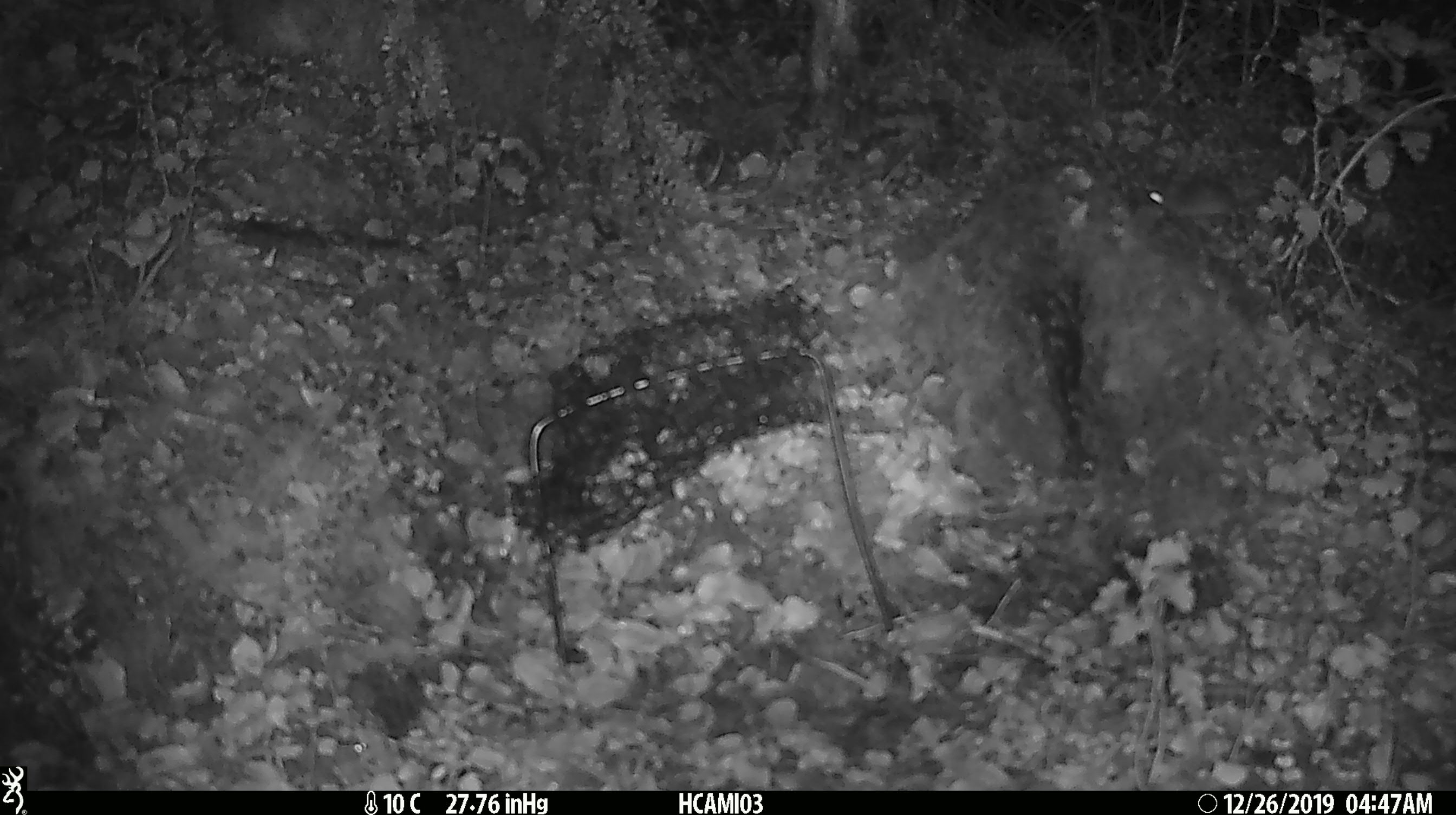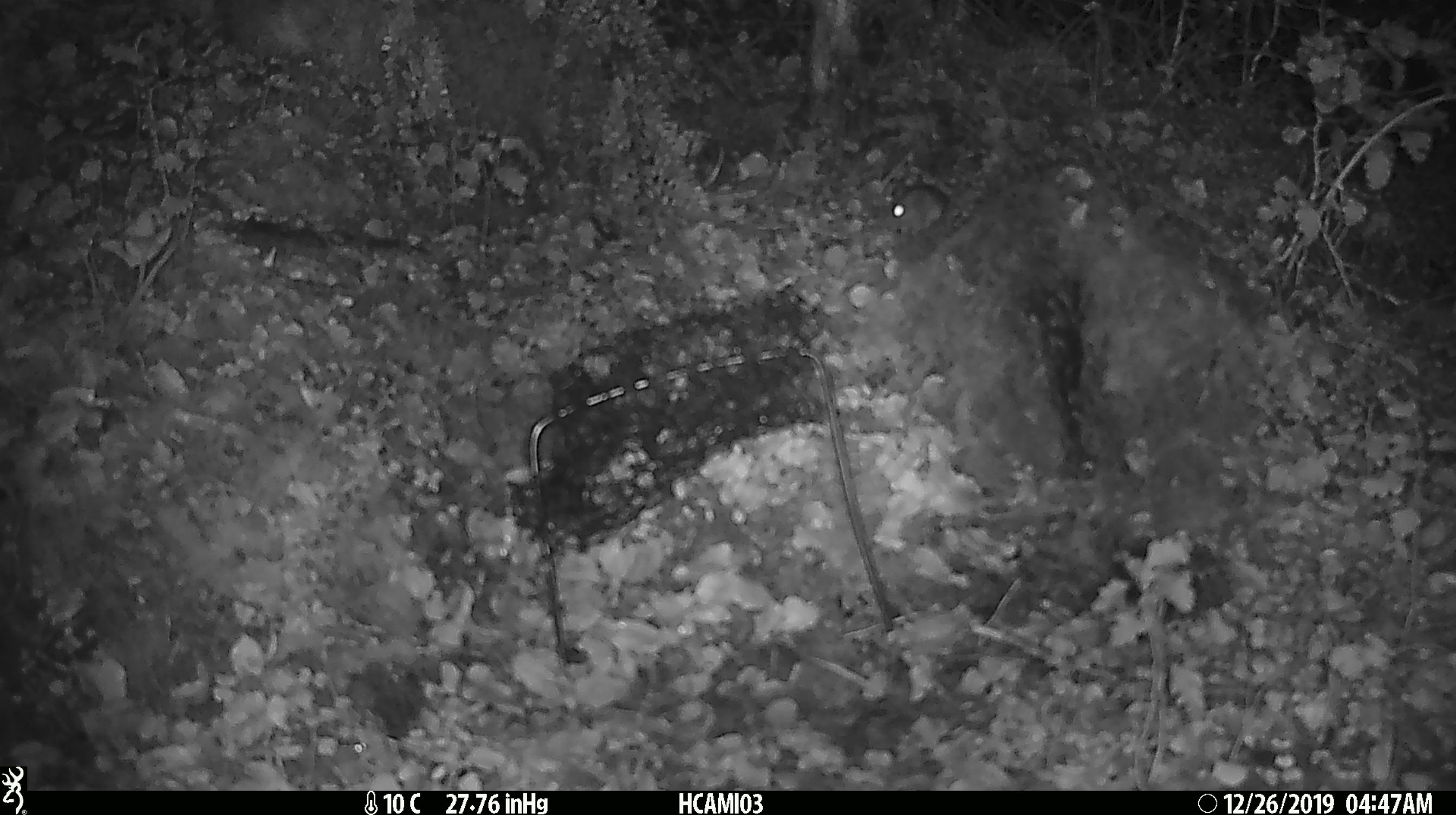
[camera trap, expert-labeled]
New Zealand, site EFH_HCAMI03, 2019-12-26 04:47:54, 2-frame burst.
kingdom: Animalia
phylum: Chordata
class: Mammalia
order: Rodentia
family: Muridae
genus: Mus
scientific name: Mus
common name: mouse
Mouse (Mus).